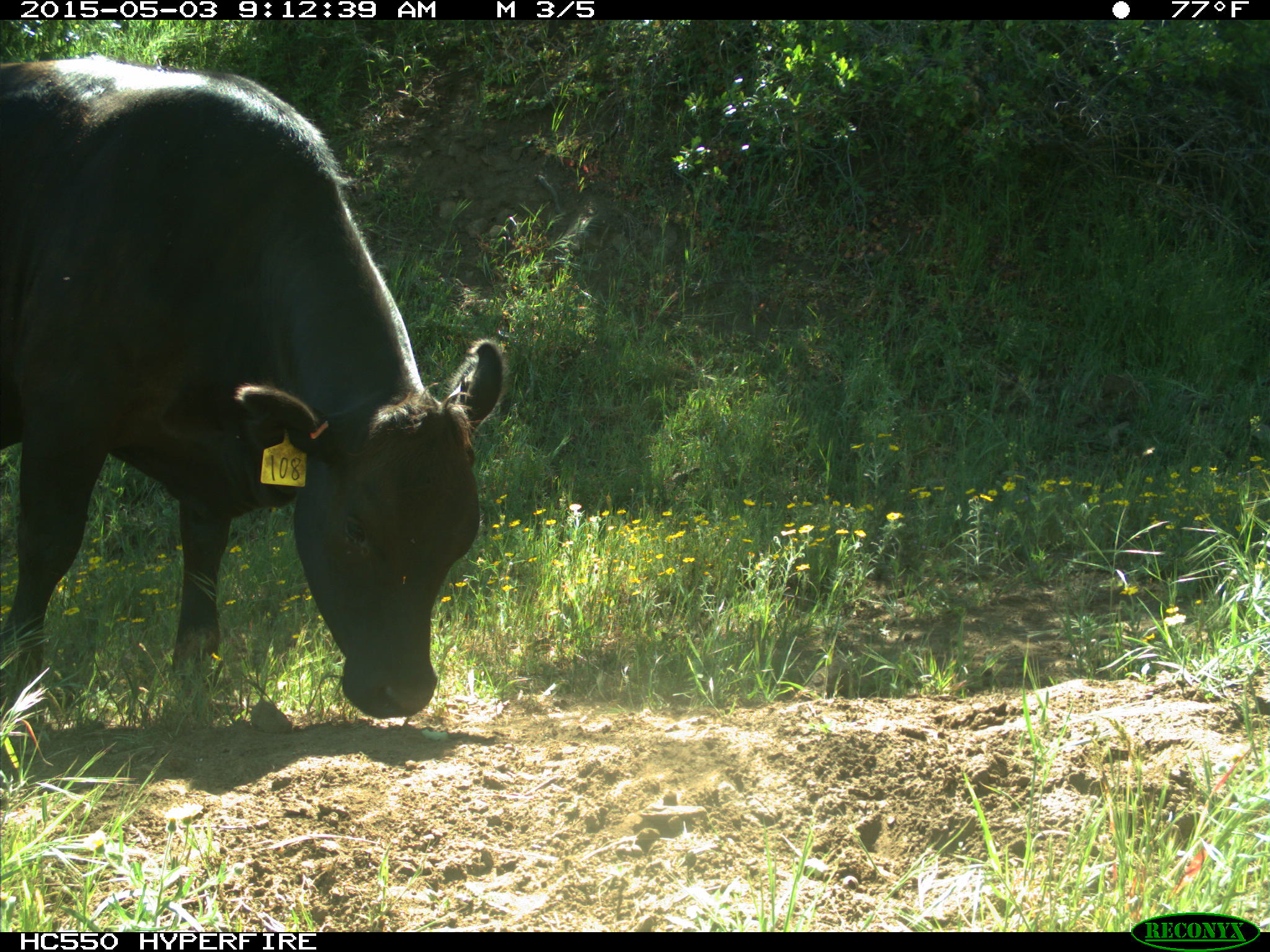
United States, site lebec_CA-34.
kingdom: Animalia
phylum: Chordata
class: Mammalia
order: Artiodactyla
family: Bovidae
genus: Bos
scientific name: Bos taurus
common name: domestic cow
Bos taurus (domestic cow).